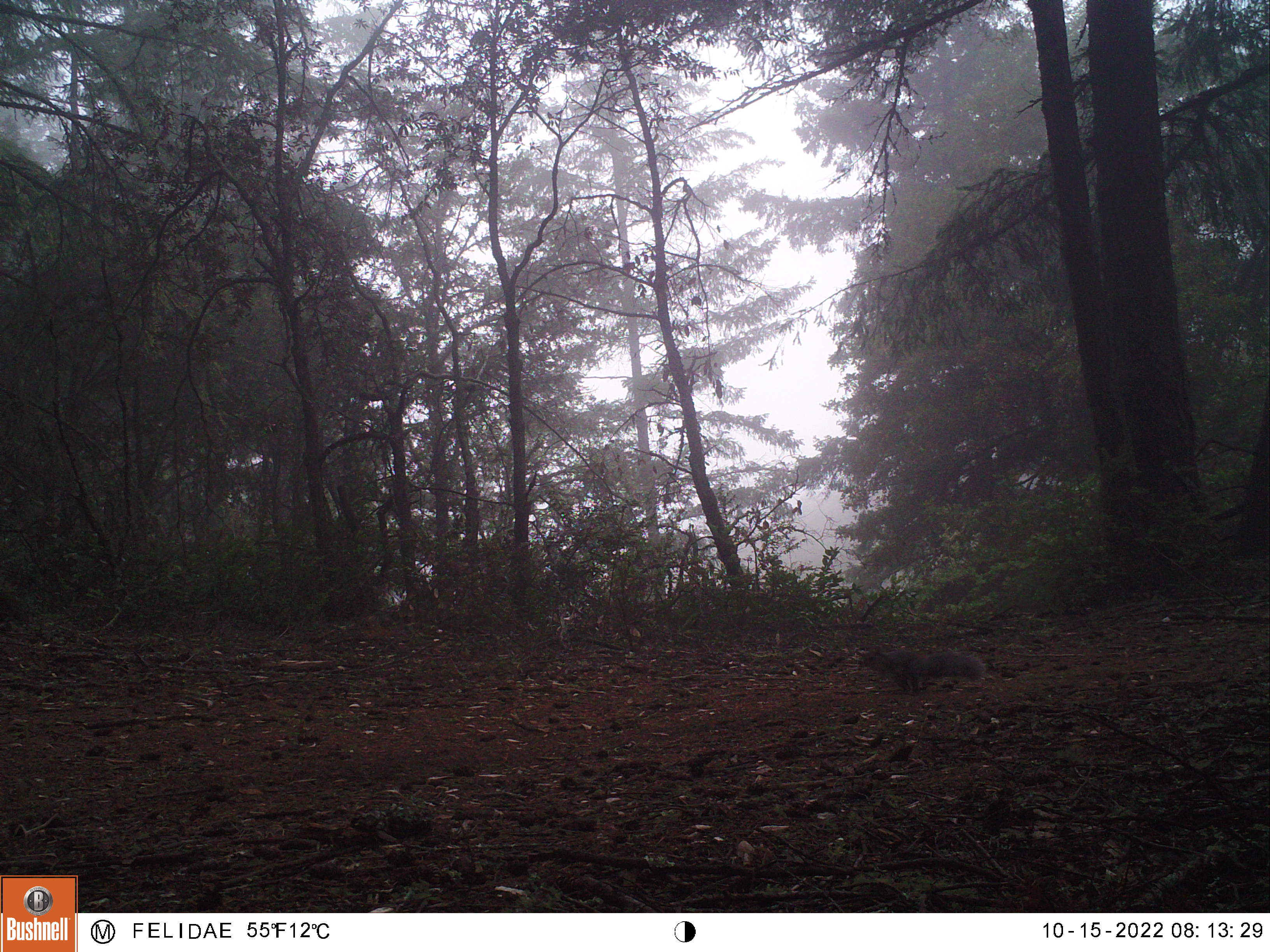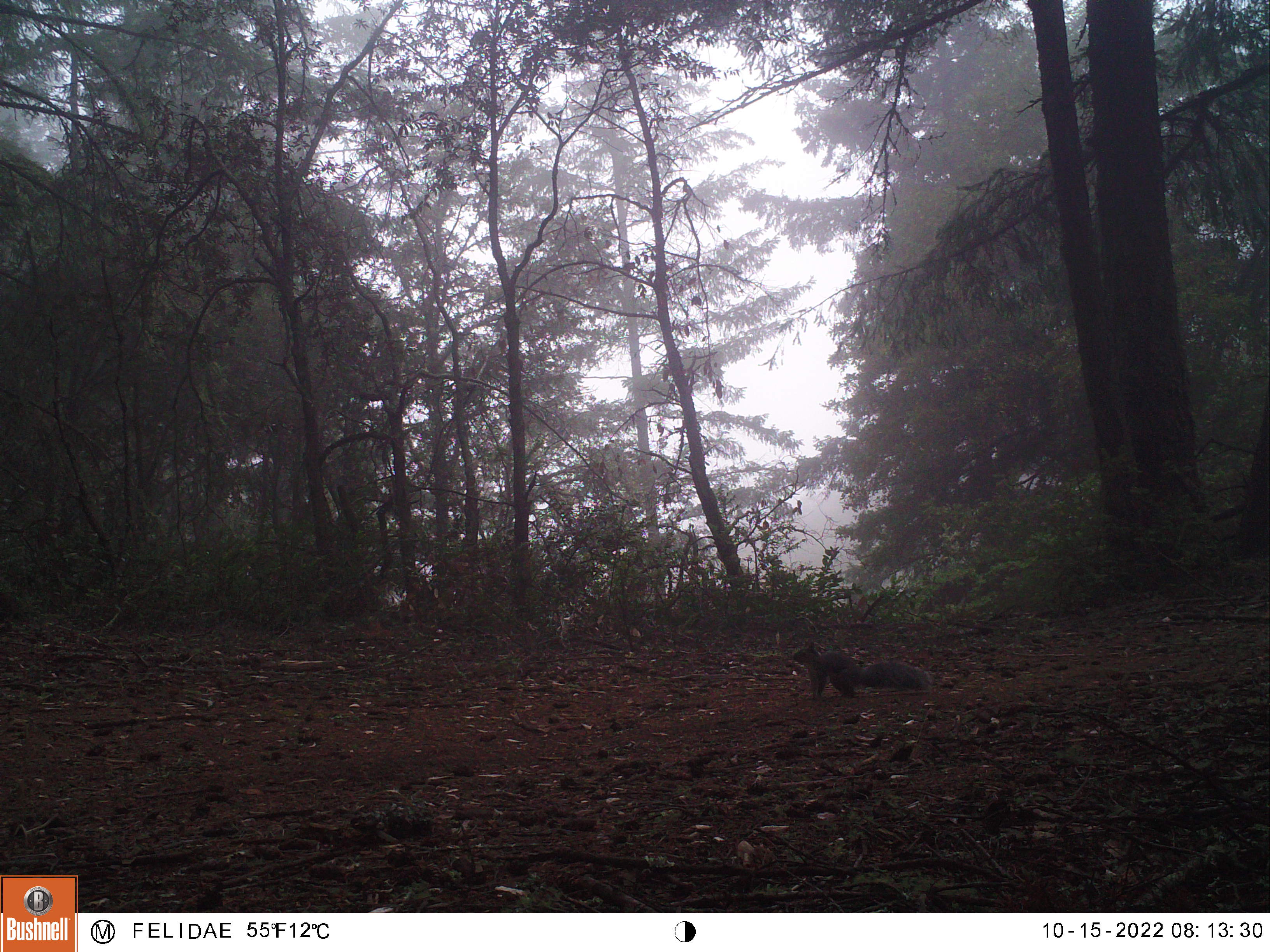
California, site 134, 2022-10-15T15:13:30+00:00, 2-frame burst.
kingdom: Animalia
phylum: Chordata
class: Mammalia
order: Rodentia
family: Sciuridae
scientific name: Sciuridae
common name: squirrel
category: unknown squirrel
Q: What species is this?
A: Unknown squirrel (squirrel) (Sciuridae).